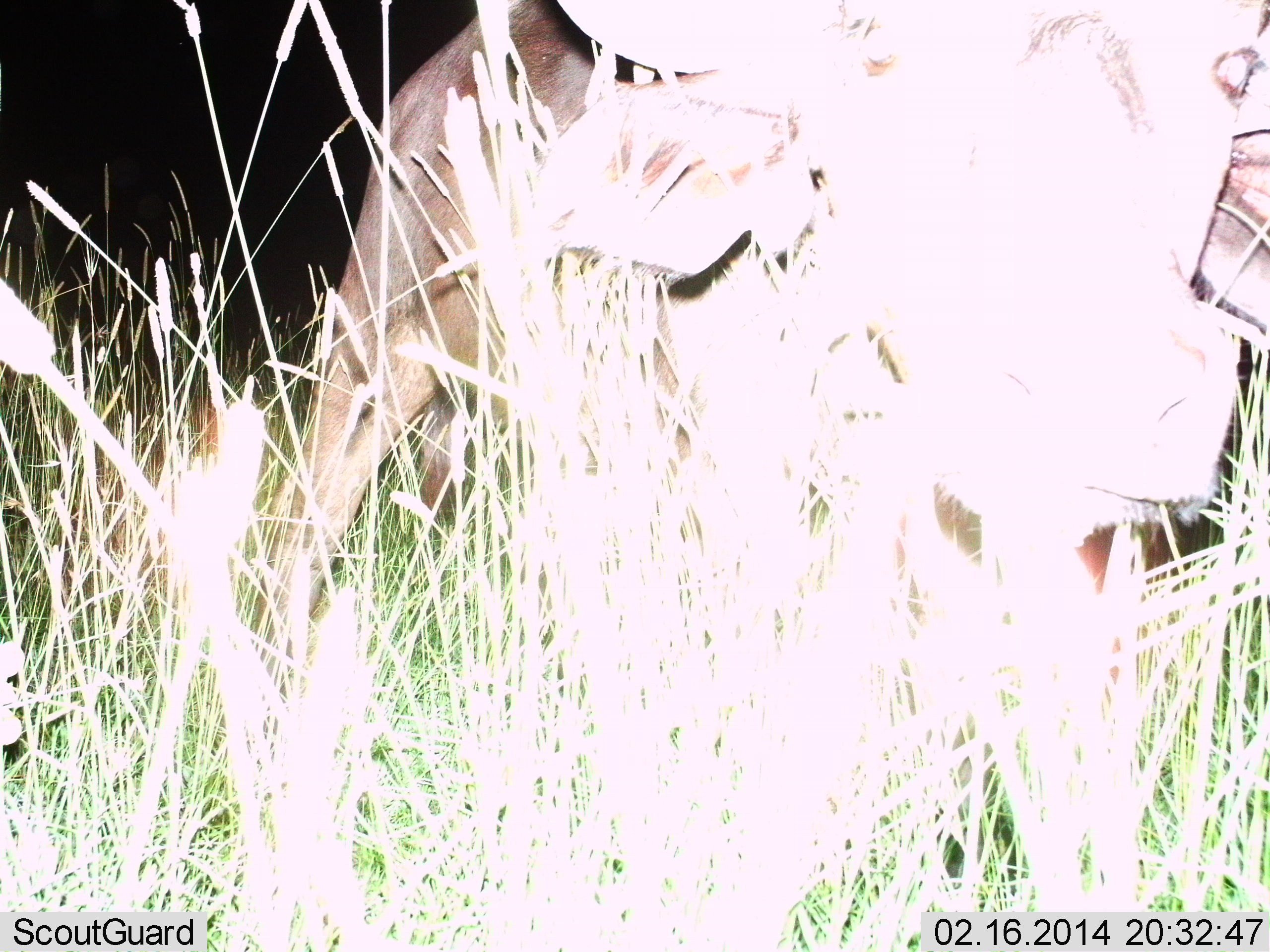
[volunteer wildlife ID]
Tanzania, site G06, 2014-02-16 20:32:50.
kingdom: Animalia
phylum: Chordata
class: Mammalia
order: Artiodactyla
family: Bovidae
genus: Connochaetes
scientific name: Connochaetes taurinus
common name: blue wildebeest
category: wildebeest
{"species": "wildebeest (blue wildebeest) (Connochaetes taurinus)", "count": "1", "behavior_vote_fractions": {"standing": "57%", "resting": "0%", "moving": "14%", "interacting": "0%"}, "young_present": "0%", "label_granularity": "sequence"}